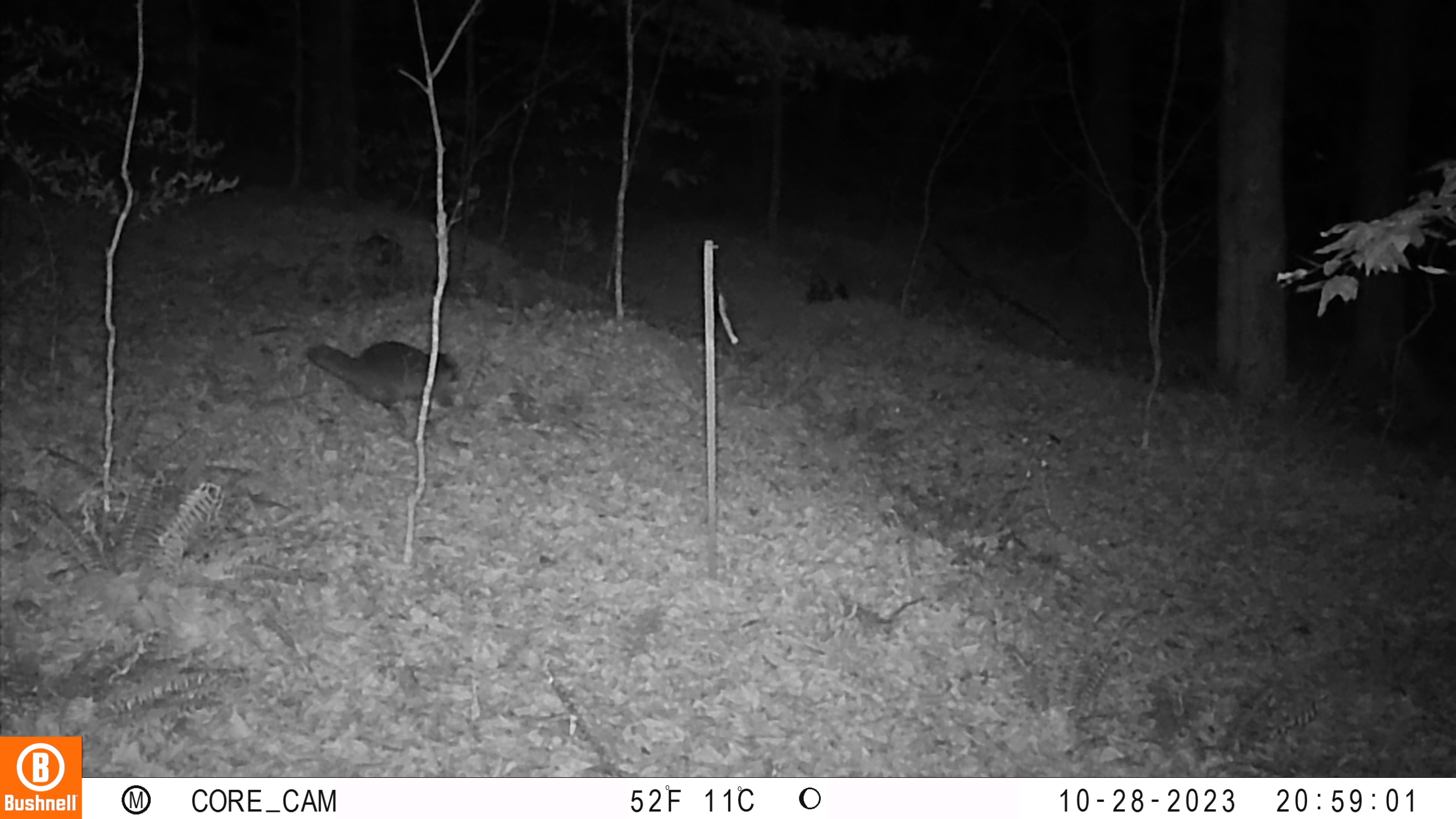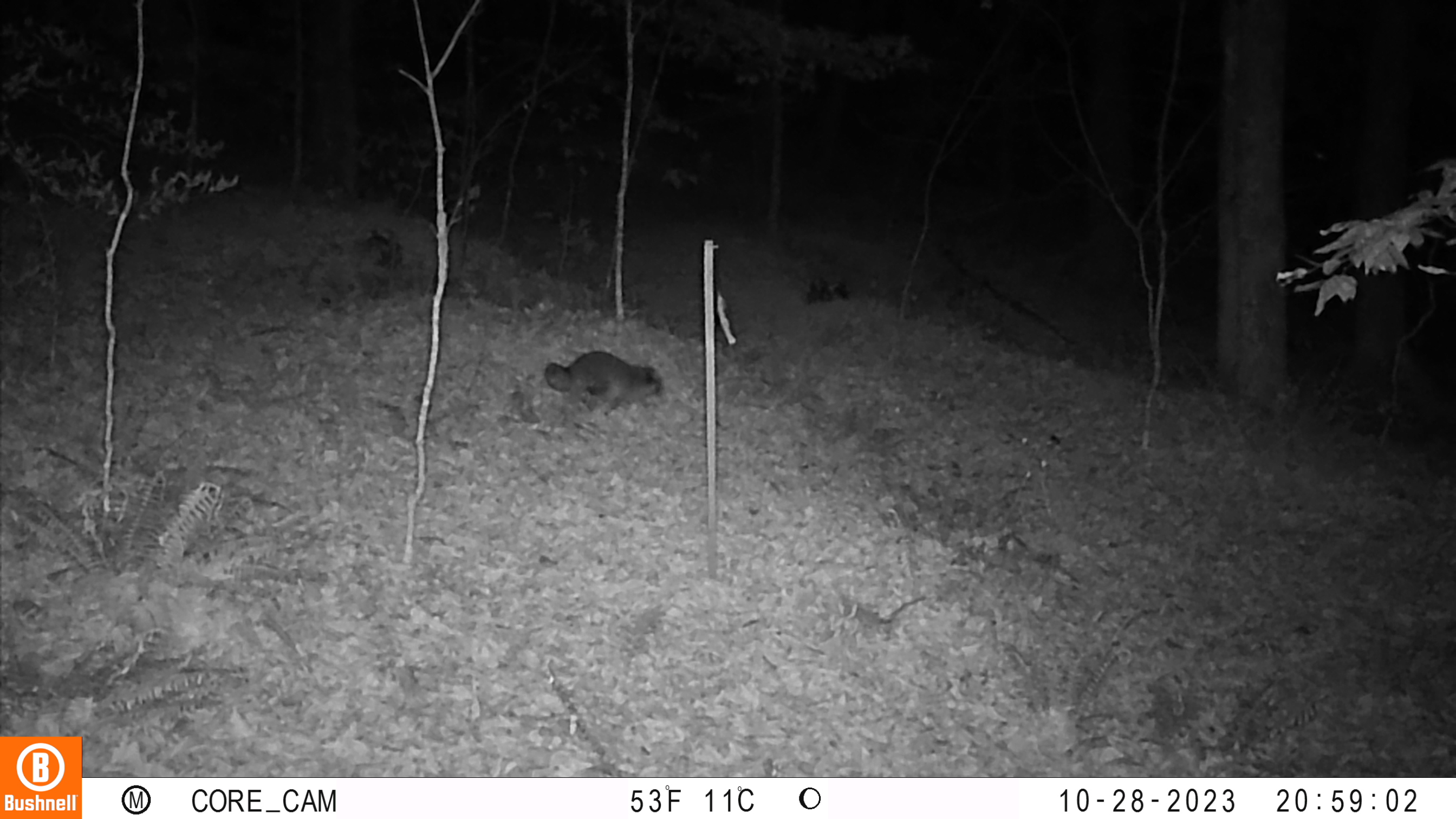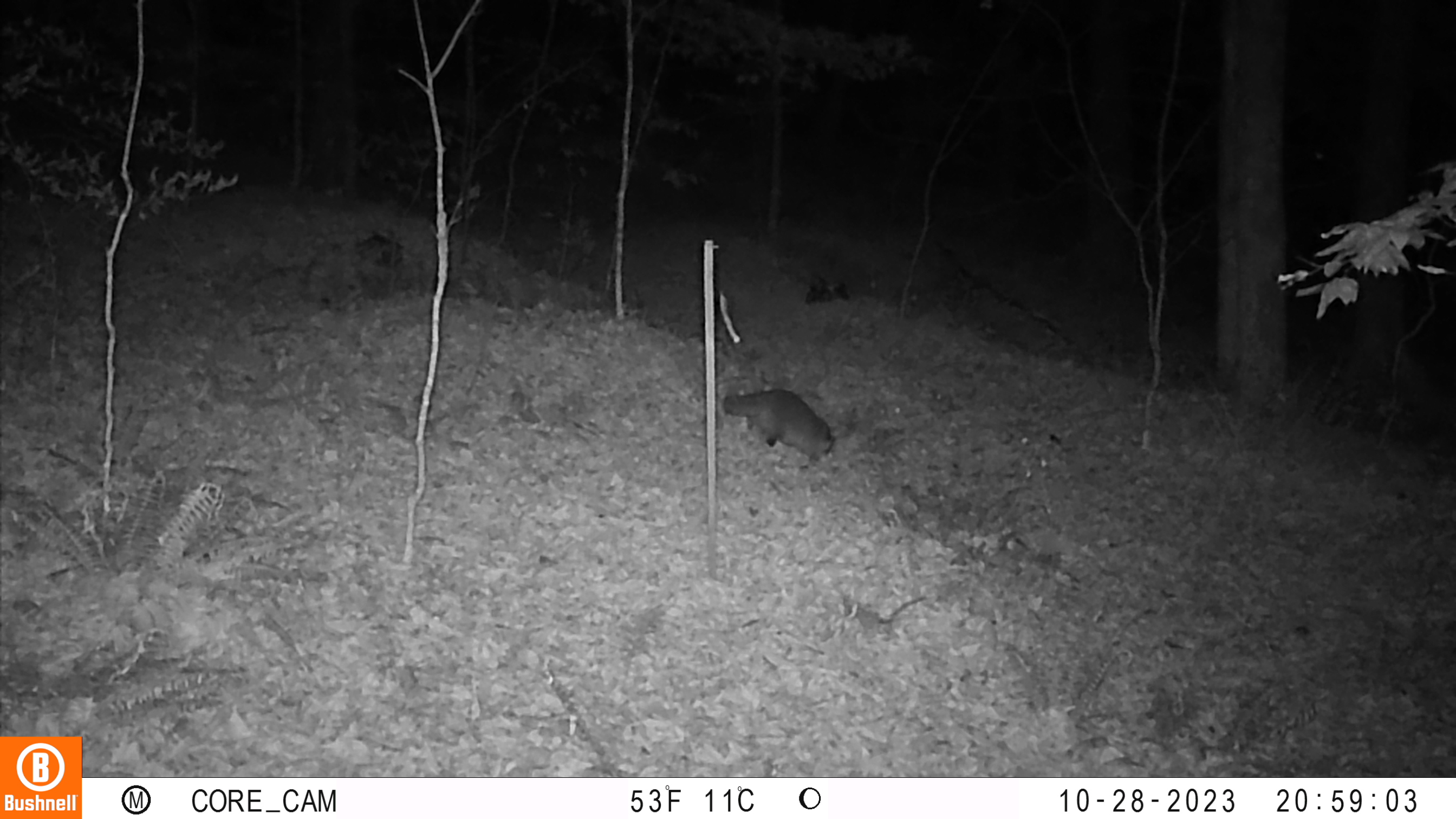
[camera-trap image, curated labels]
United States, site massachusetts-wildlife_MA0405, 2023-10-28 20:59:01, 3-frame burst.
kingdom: Animalia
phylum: Chordata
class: Mammalia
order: Carnivora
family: Procyonidae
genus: Procyon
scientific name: Procyon lotor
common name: raccoon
Raccoon (Procyon lotor).